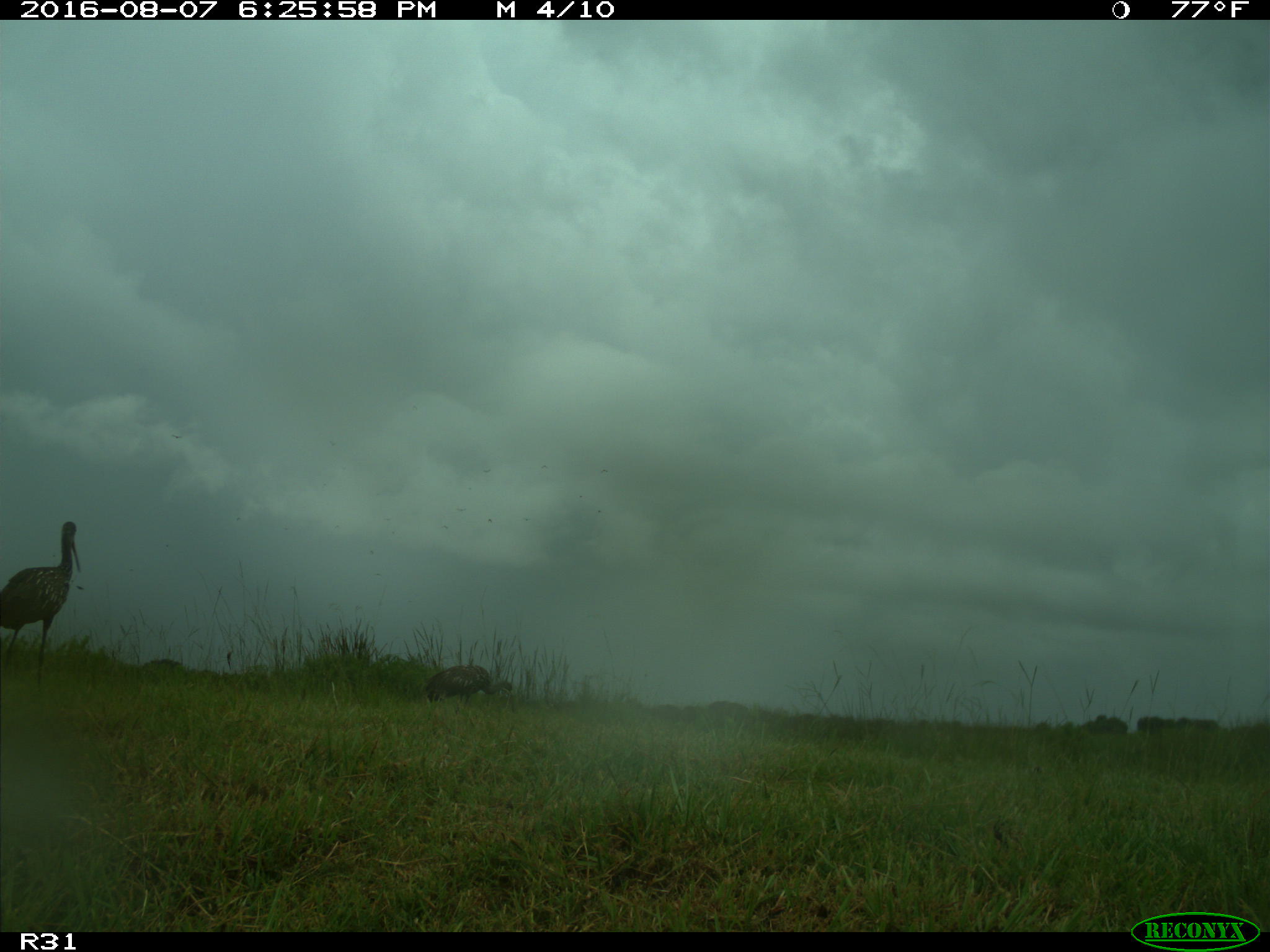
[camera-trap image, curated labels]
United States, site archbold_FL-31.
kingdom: Animalia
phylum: Chordata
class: Aves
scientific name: Aves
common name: birds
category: unidentified bird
Unidentified bird (birds) (Aves).